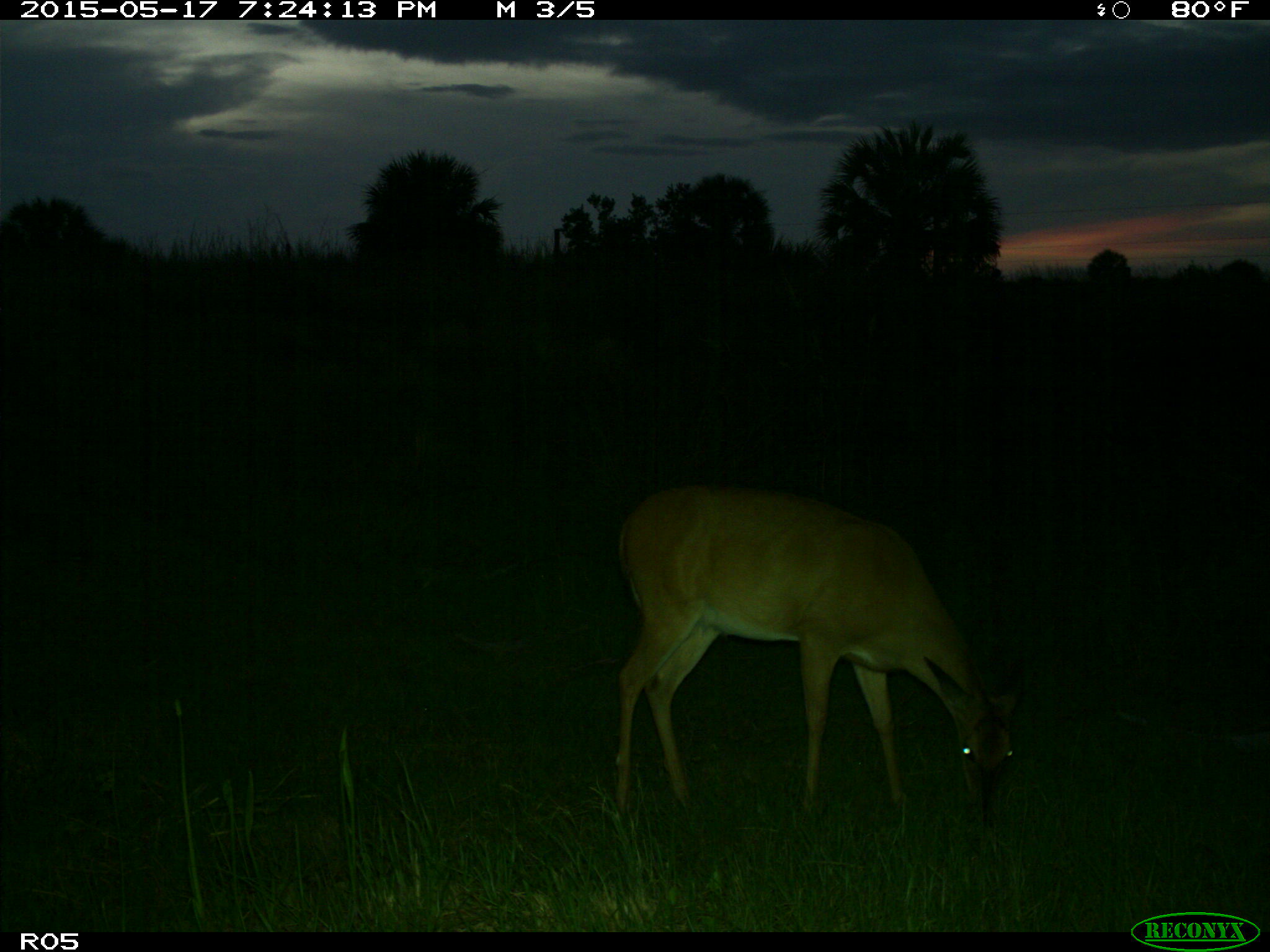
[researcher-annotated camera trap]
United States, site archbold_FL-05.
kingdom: Animalia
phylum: Chordata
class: Mammalia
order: Artiodactyla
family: Cervidae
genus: Odocoileus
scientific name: Odocoileus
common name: deer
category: unidentified deer